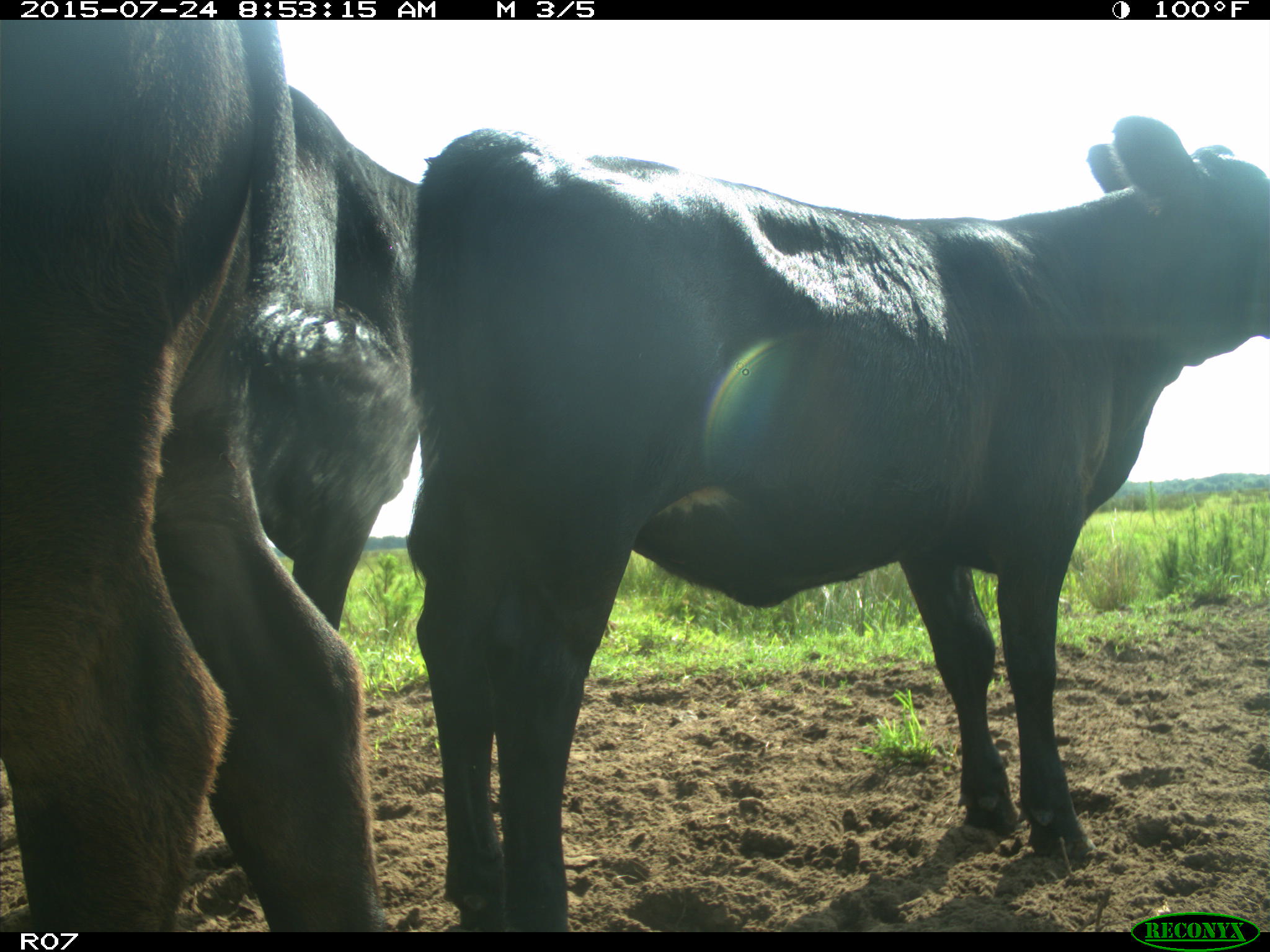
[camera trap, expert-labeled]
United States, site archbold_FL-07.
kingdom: Animalia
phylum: Chordata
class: Mammalia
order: Artiodactyla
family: Bovidae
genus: Bos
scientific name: Bos taurus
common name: domestic cow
Bos taurus (domestic cow).